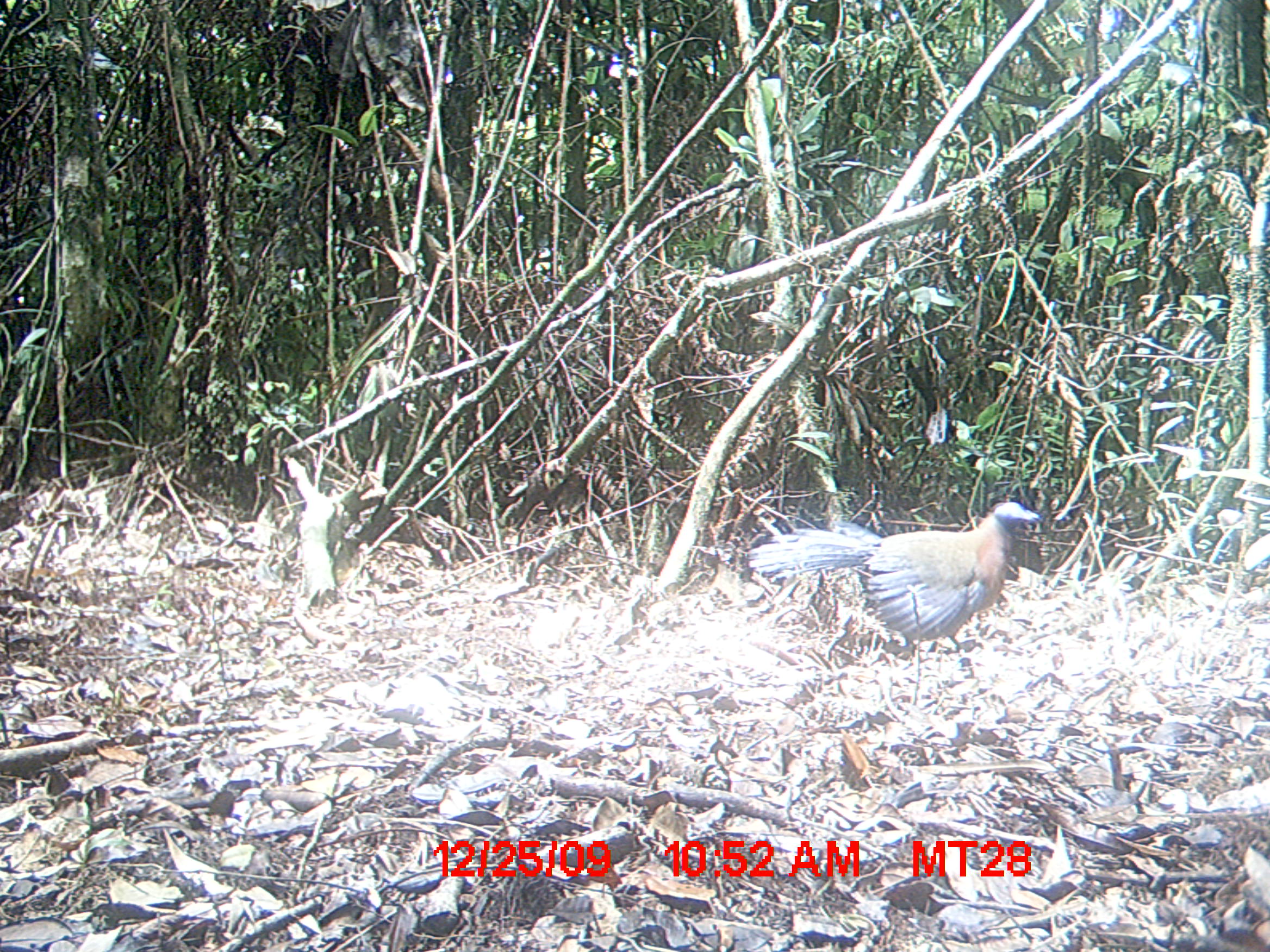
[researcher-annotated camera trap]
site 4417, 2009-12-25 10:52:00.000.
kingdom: Animalia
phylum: Chordata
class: Aves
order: Cuculiformes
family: Cuculidae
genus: Coua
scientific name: Coua serriana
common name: red-breasted coua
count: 1